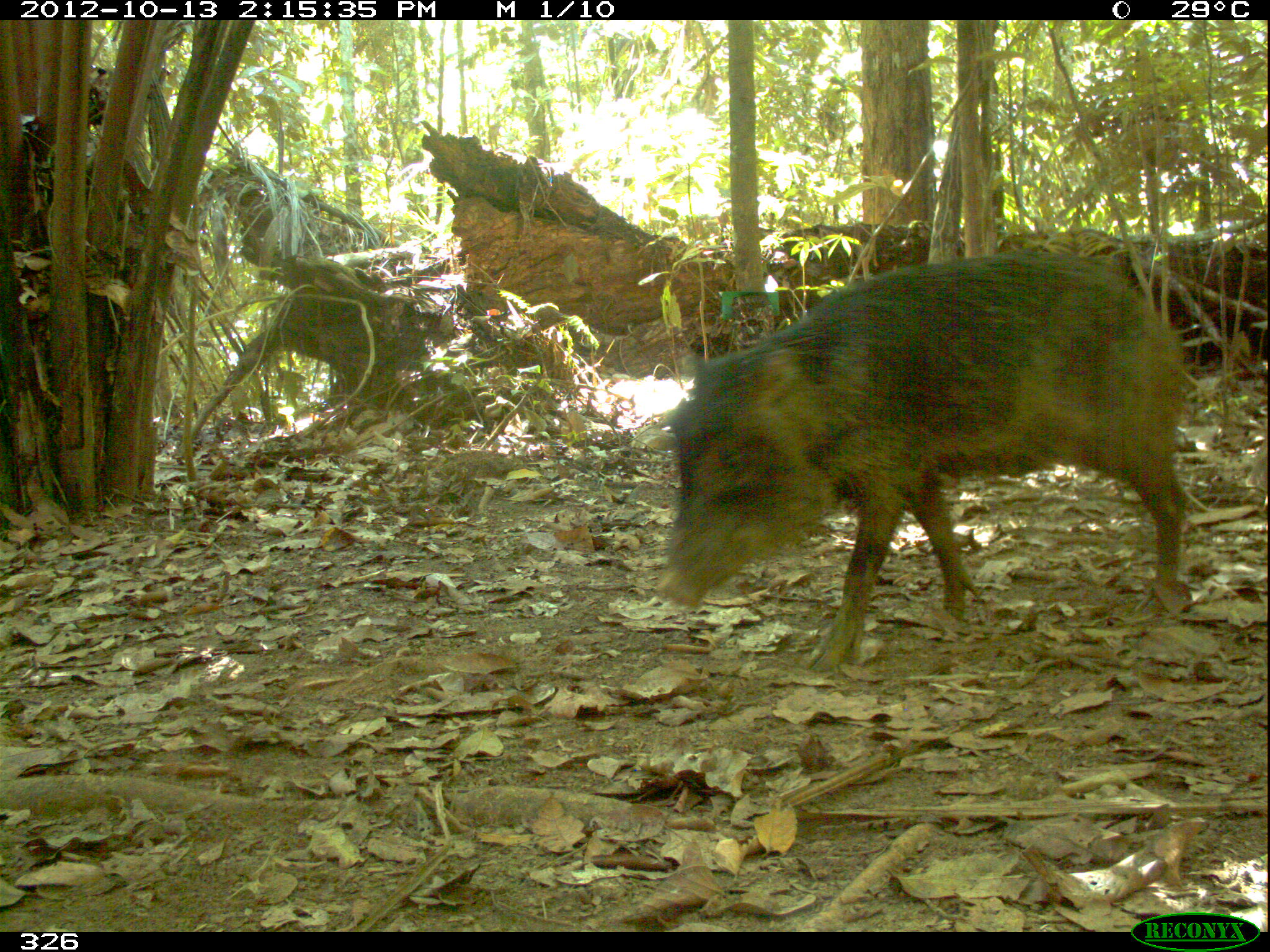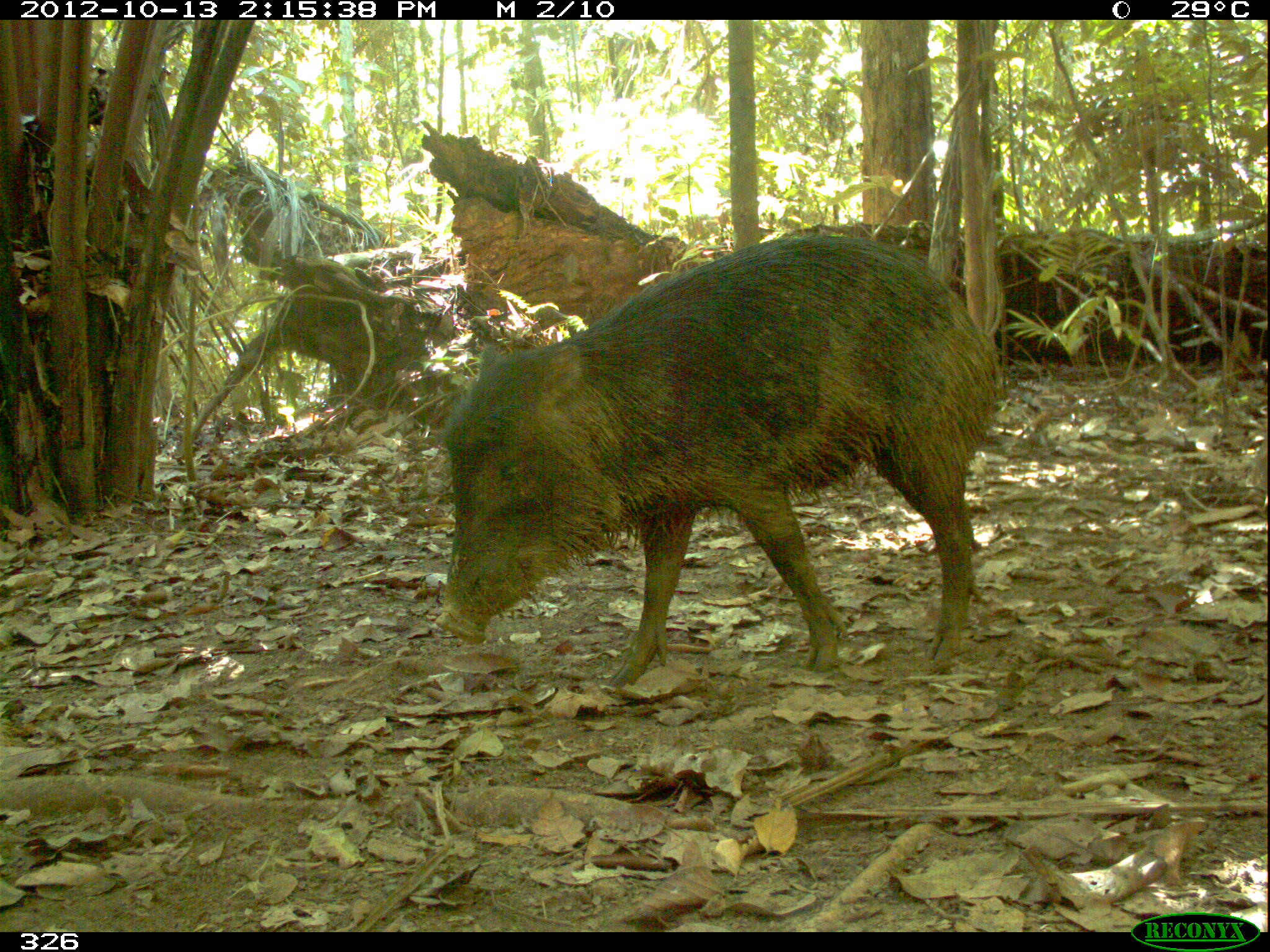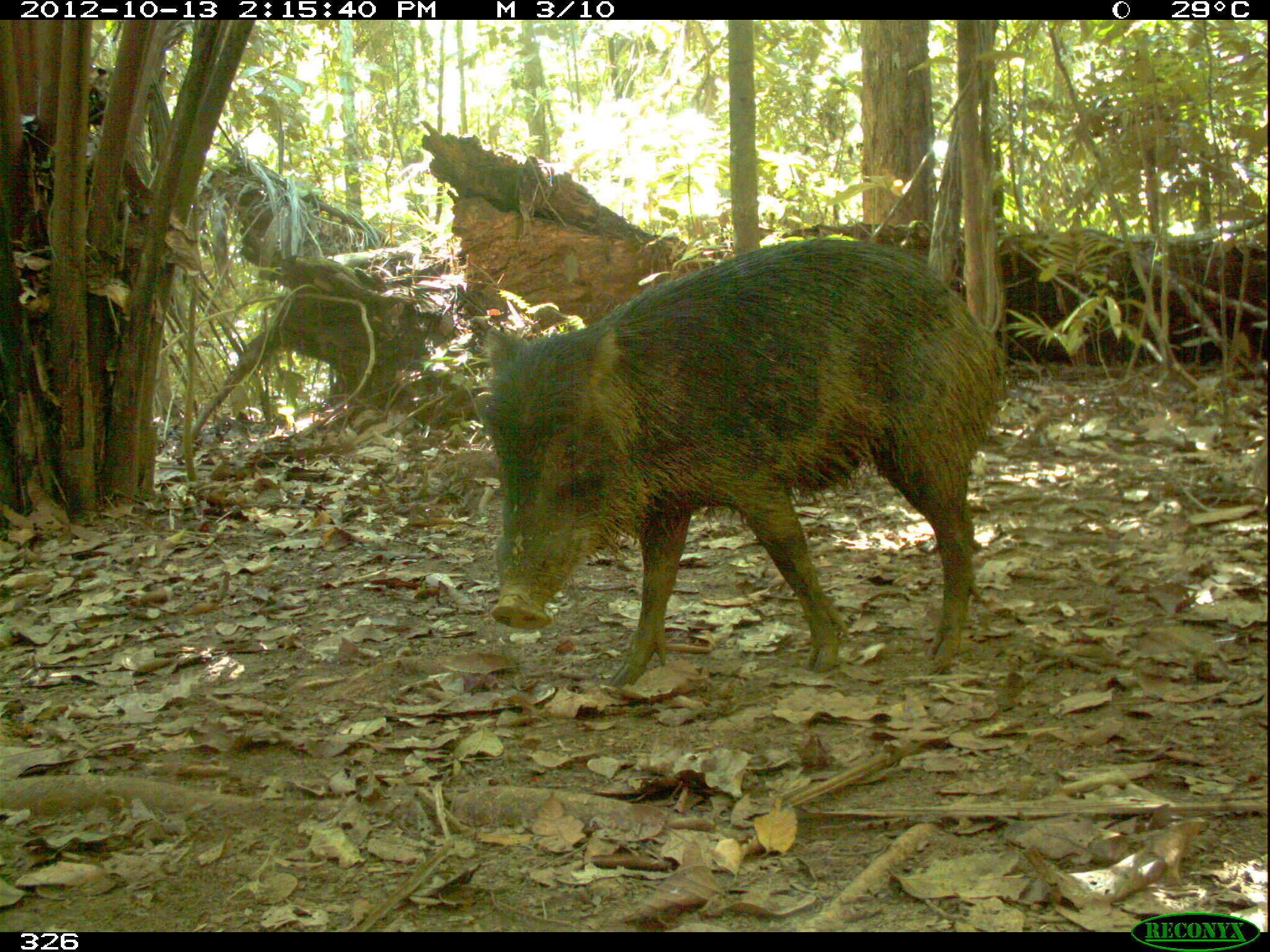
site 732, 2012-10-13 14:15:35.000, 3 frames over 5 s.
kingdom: Animalia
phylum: Chordata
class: Mammalia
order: Artiodactyla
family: Tayassuidae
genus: Tayassu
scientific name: Tayassu pecari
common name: white-lipped peccary